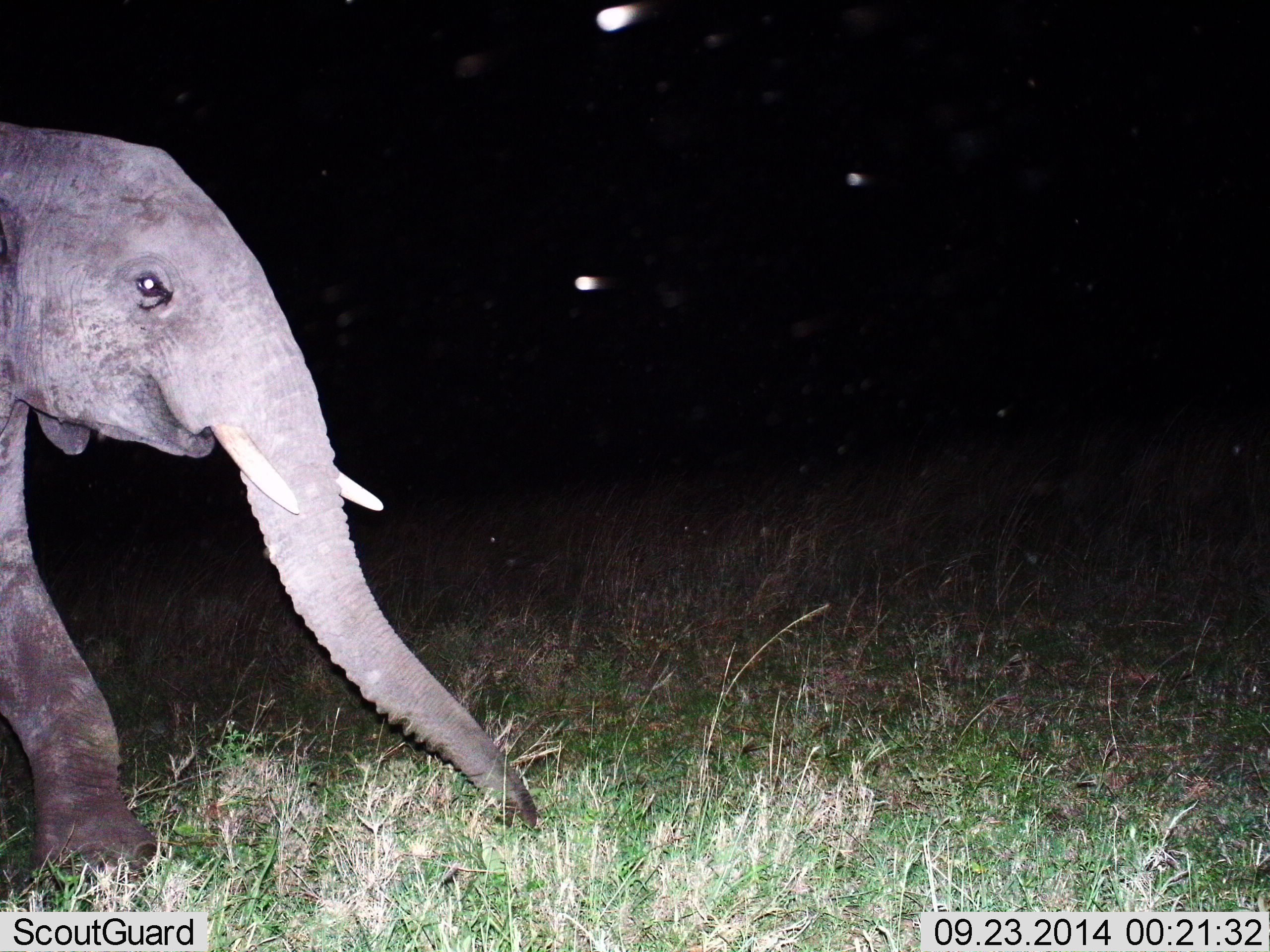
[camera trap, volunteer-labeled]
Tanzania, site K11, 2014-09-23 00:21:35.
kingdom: Animalia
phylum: Chordata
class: Mammalia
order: Proboscidea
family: Elephantidae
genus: Loxodonta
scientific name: Loxodonta africana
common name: african bush elephant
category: elephant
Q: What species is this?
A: Elephant (african bush elephant) (Loxodonta africana).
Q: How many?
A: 1.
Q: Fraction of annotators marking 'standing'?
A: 20%.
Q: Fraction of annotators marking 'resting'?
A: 0%.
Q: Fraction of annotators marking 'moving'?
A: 60%.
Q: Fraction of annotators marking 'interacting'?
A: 0%.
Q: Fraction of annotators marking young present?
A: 0%.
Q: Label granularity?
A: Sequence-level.